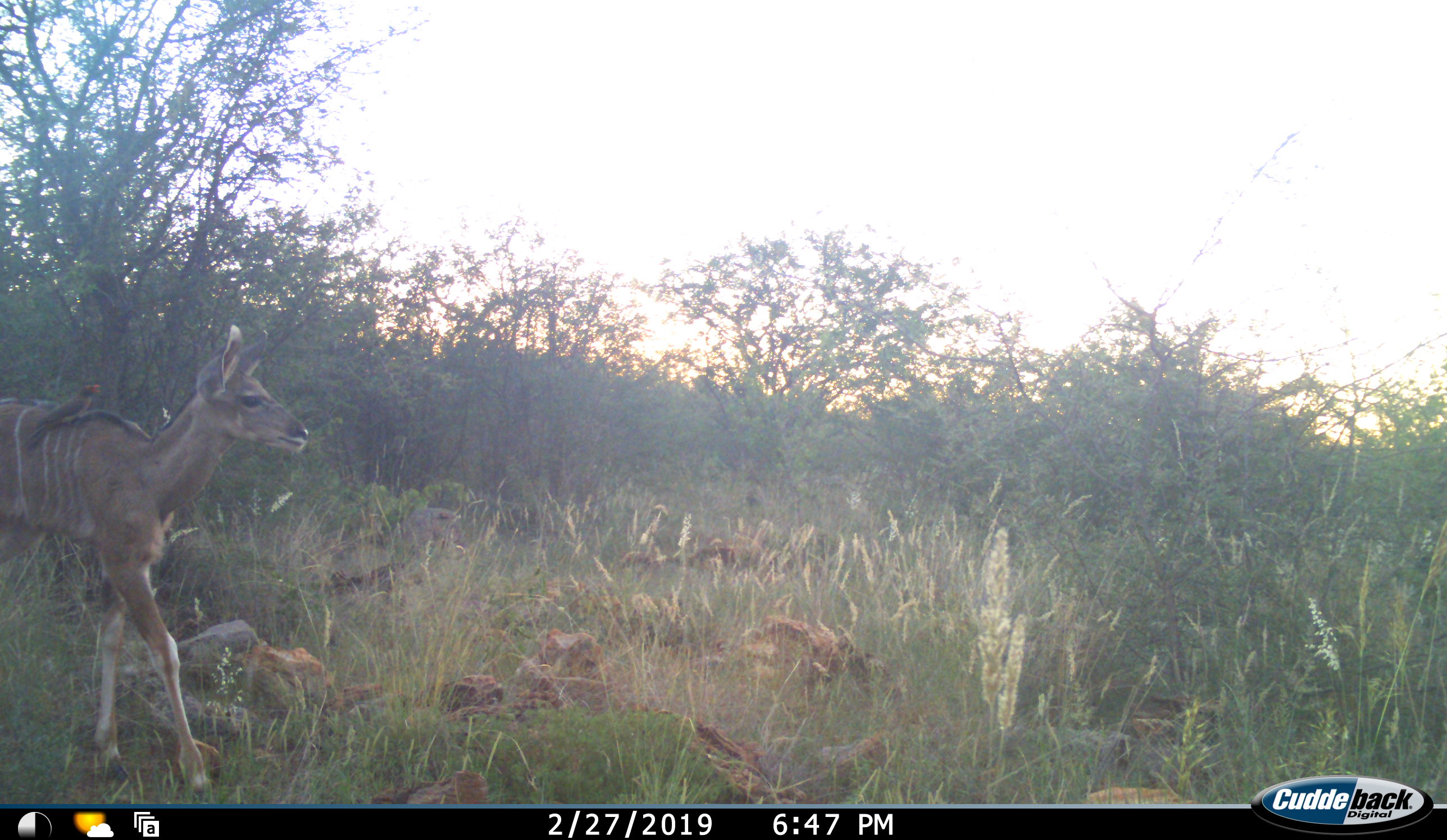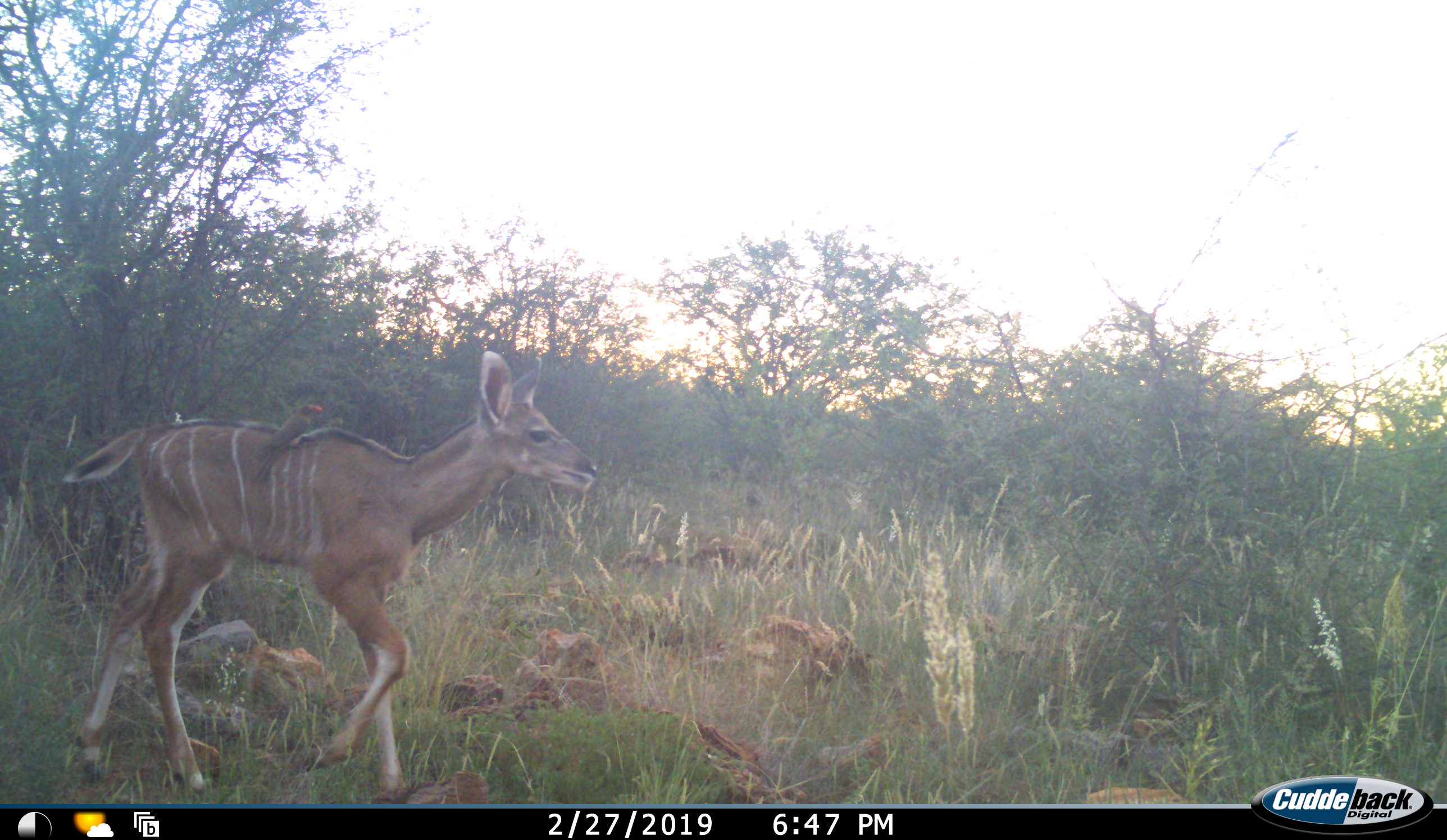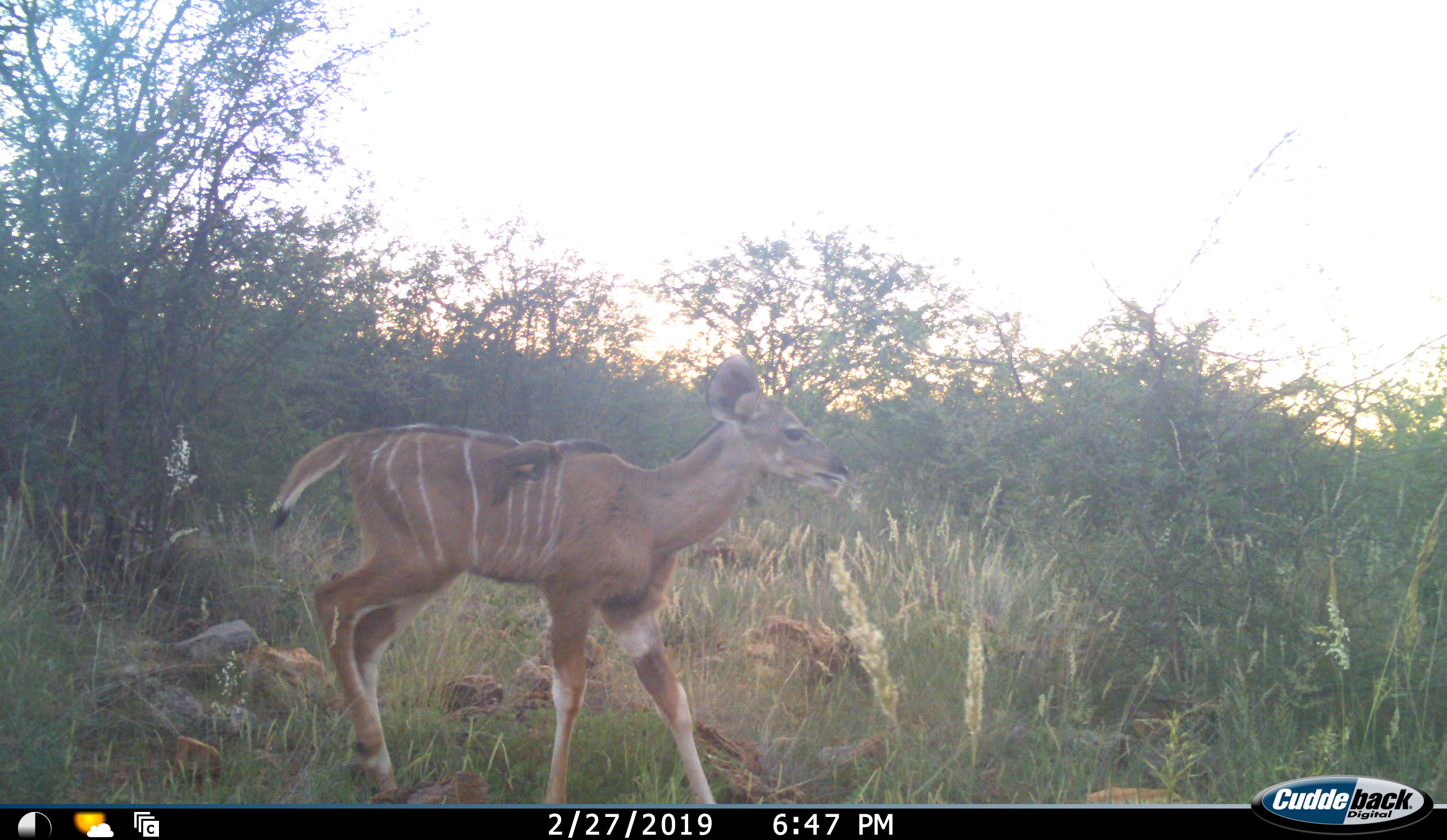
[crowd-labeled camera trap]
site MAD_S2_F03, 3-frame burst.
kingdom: Animalia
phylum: Chordata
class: Mammalia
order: Artiodactyla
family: Bovidae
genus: Tragelaphus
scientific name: Tragelaphus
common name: kudu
Kudu (Tragelaphus), count 1. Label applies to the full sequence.